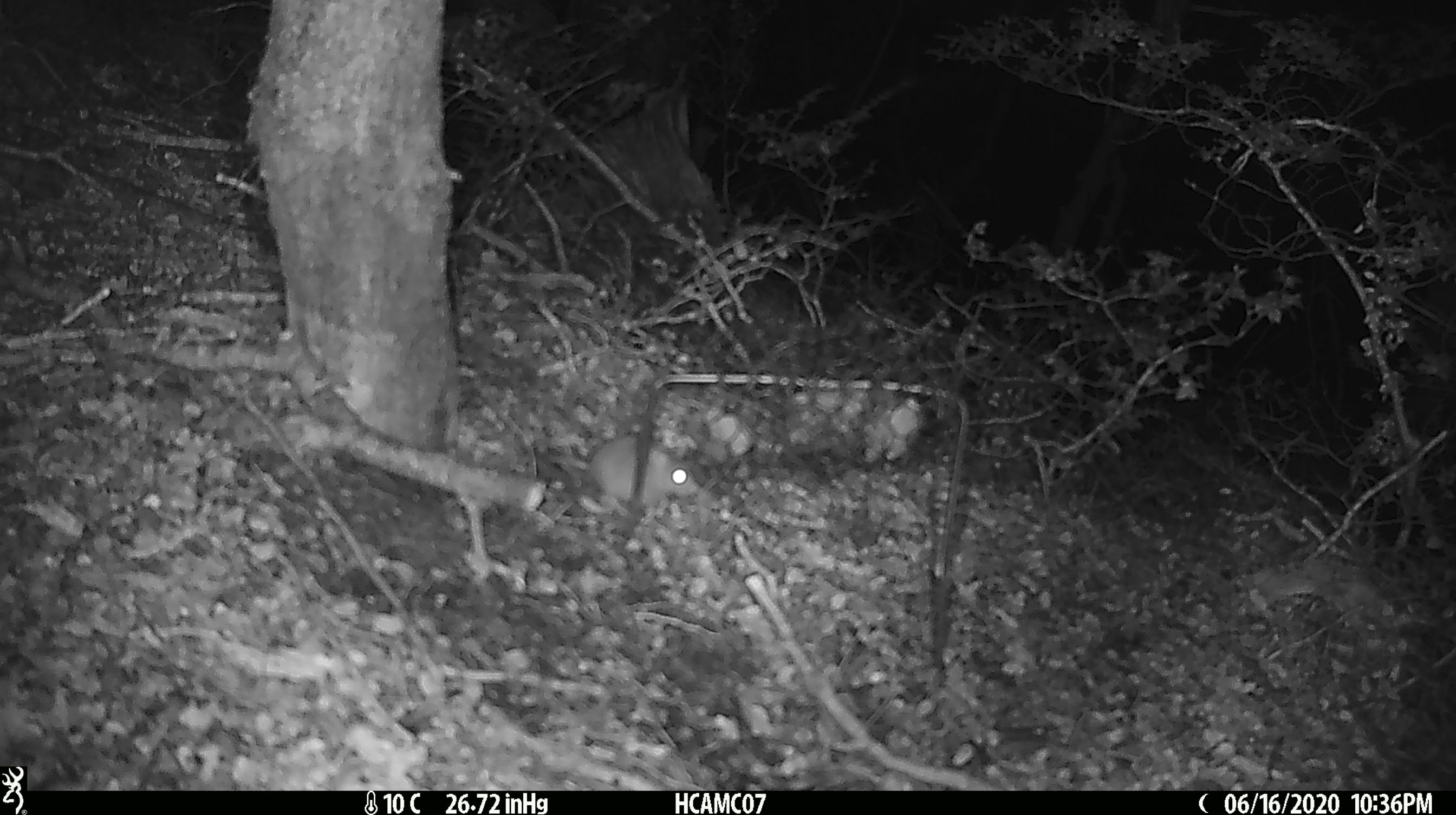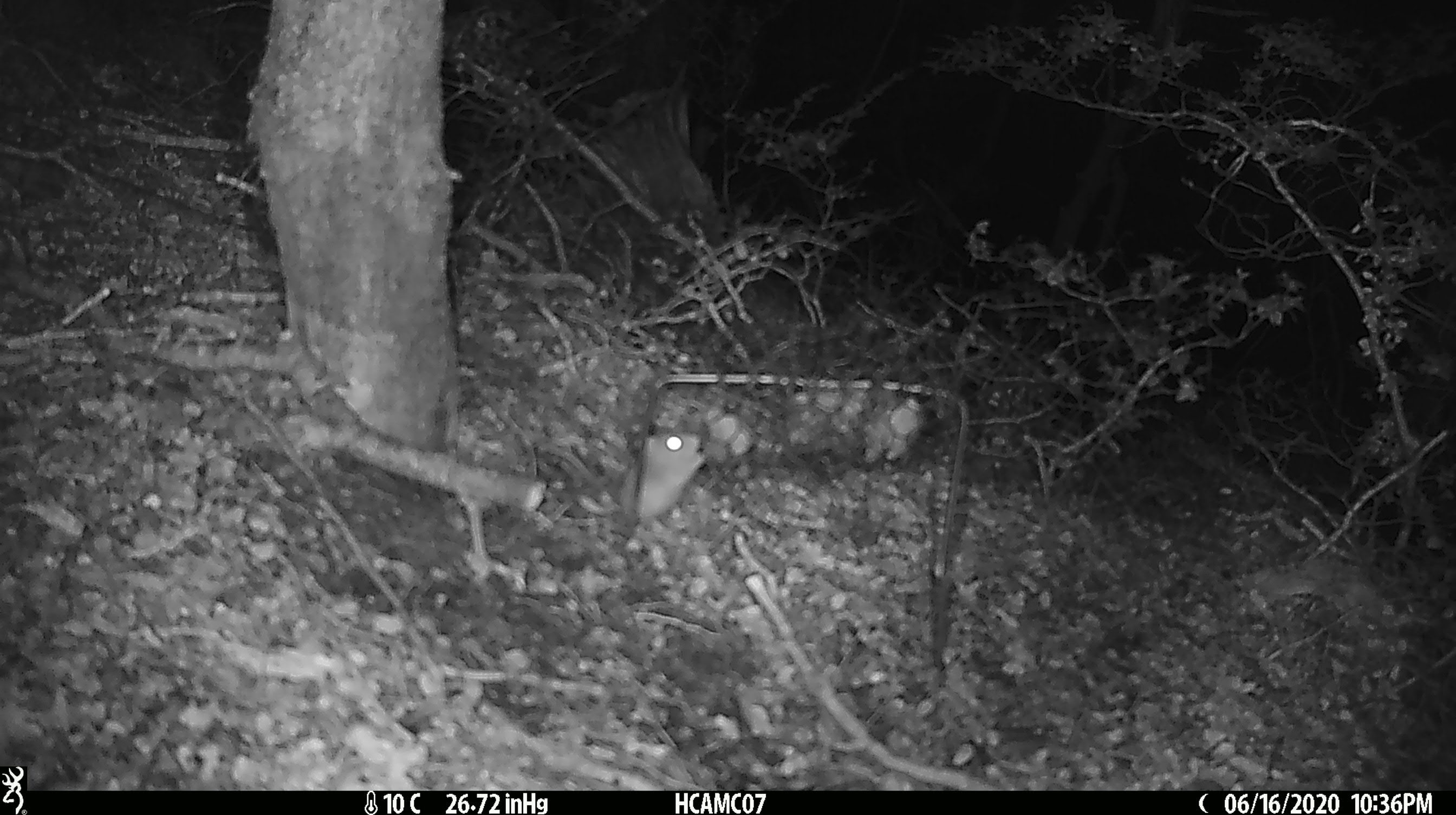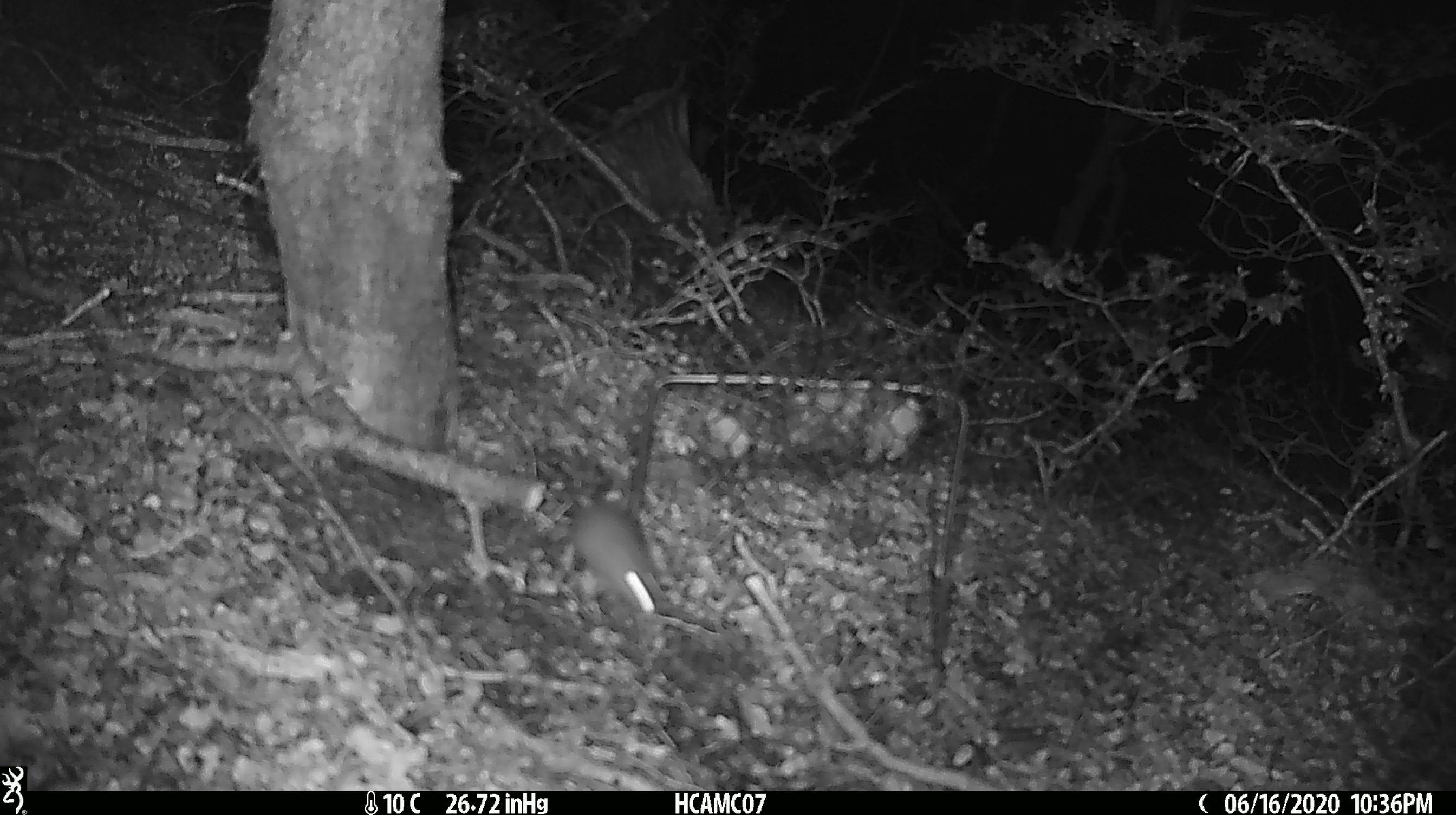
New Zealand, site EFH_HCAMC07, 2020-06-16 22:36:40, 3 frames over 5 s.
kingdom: Animalia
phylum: Chordata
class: Mammalia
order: Rodentia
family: Muridae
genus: Mus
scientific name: Mus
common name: mouse